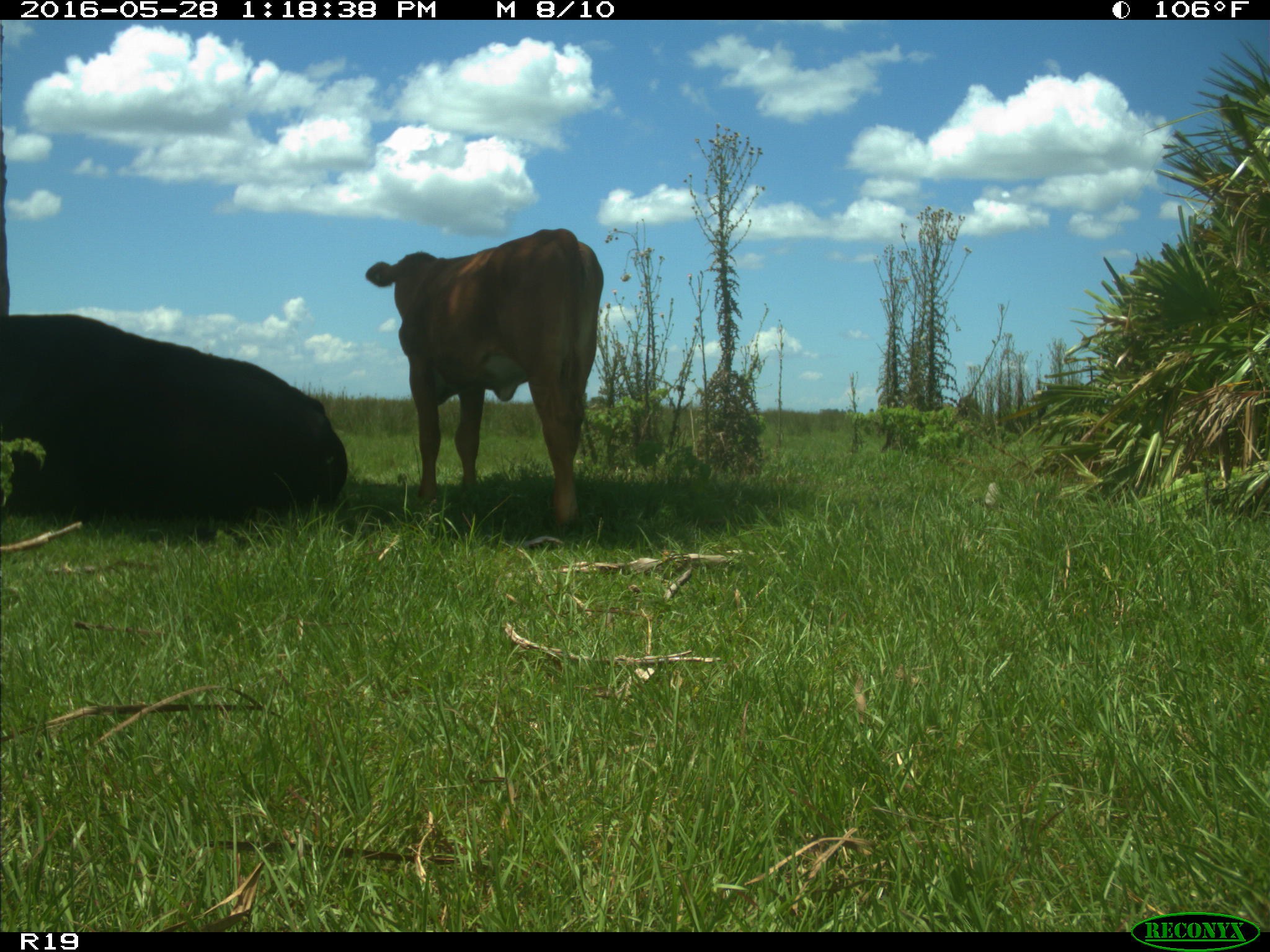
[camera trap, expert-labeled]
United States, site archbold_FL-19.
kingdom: Animalia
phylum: Chordata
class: Mammalia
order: Artiodactyla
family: Bovidae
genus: Bos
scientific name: Bos taurus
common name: domestic cow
Bos taurus (domestic cow).